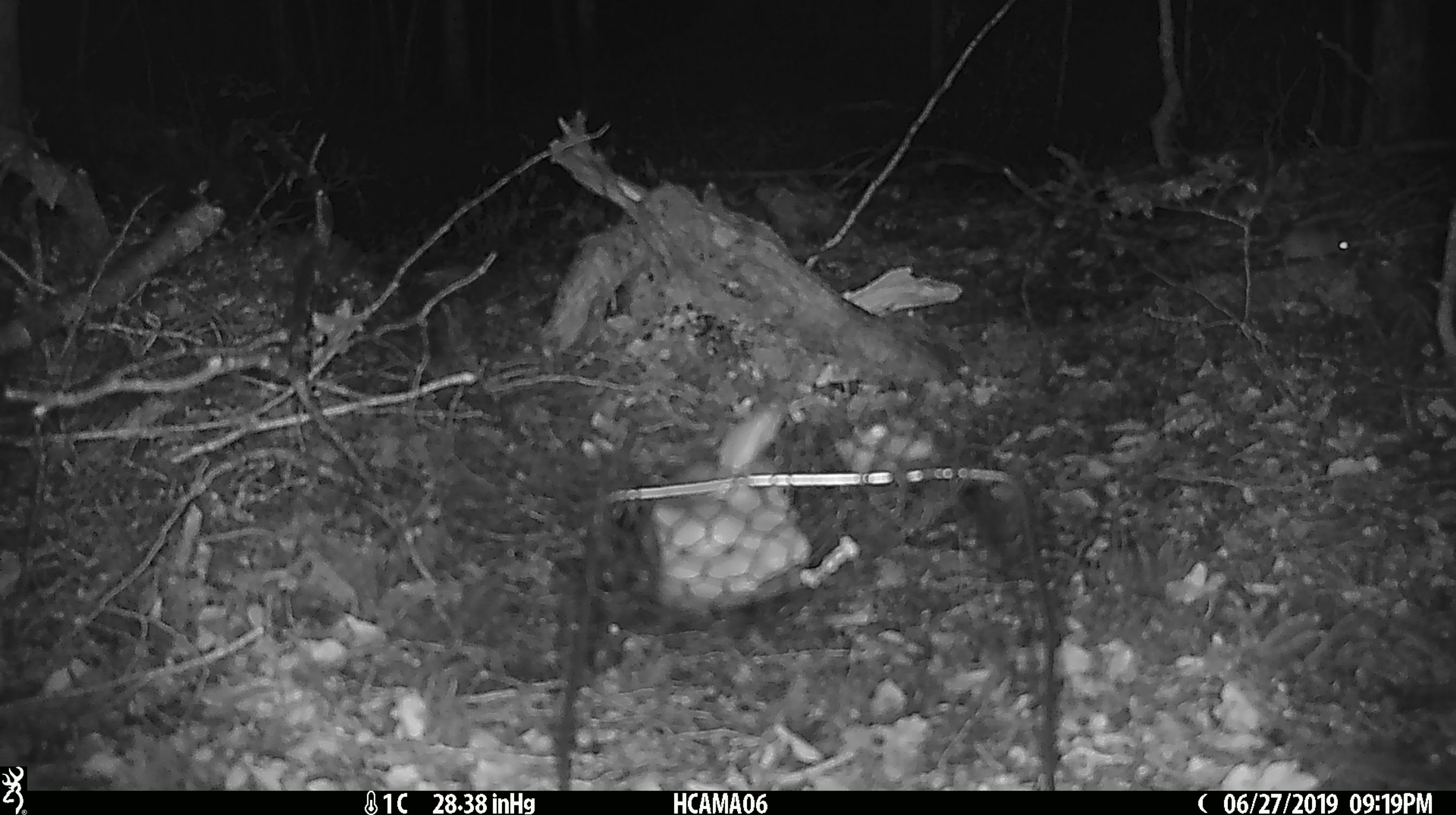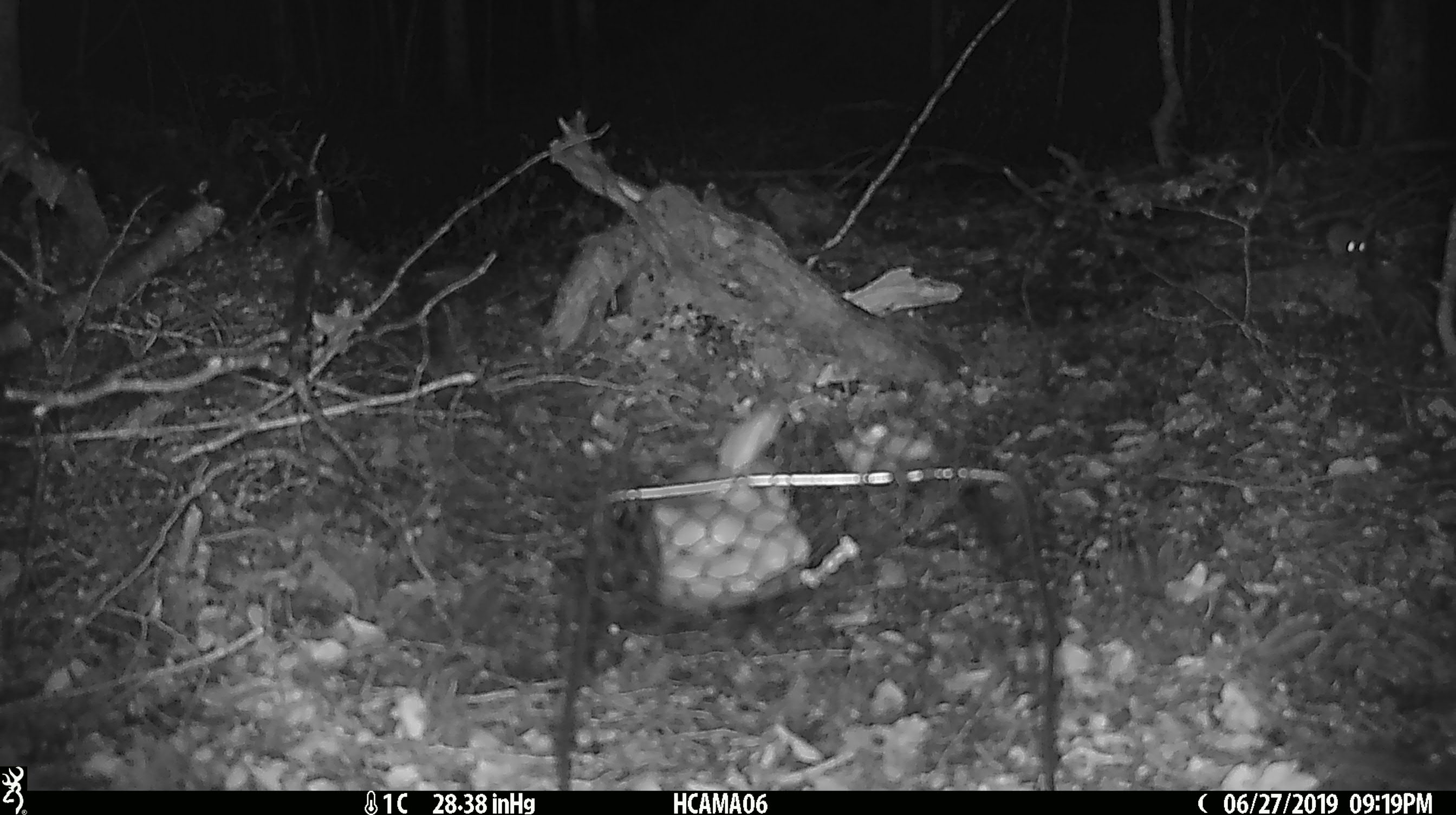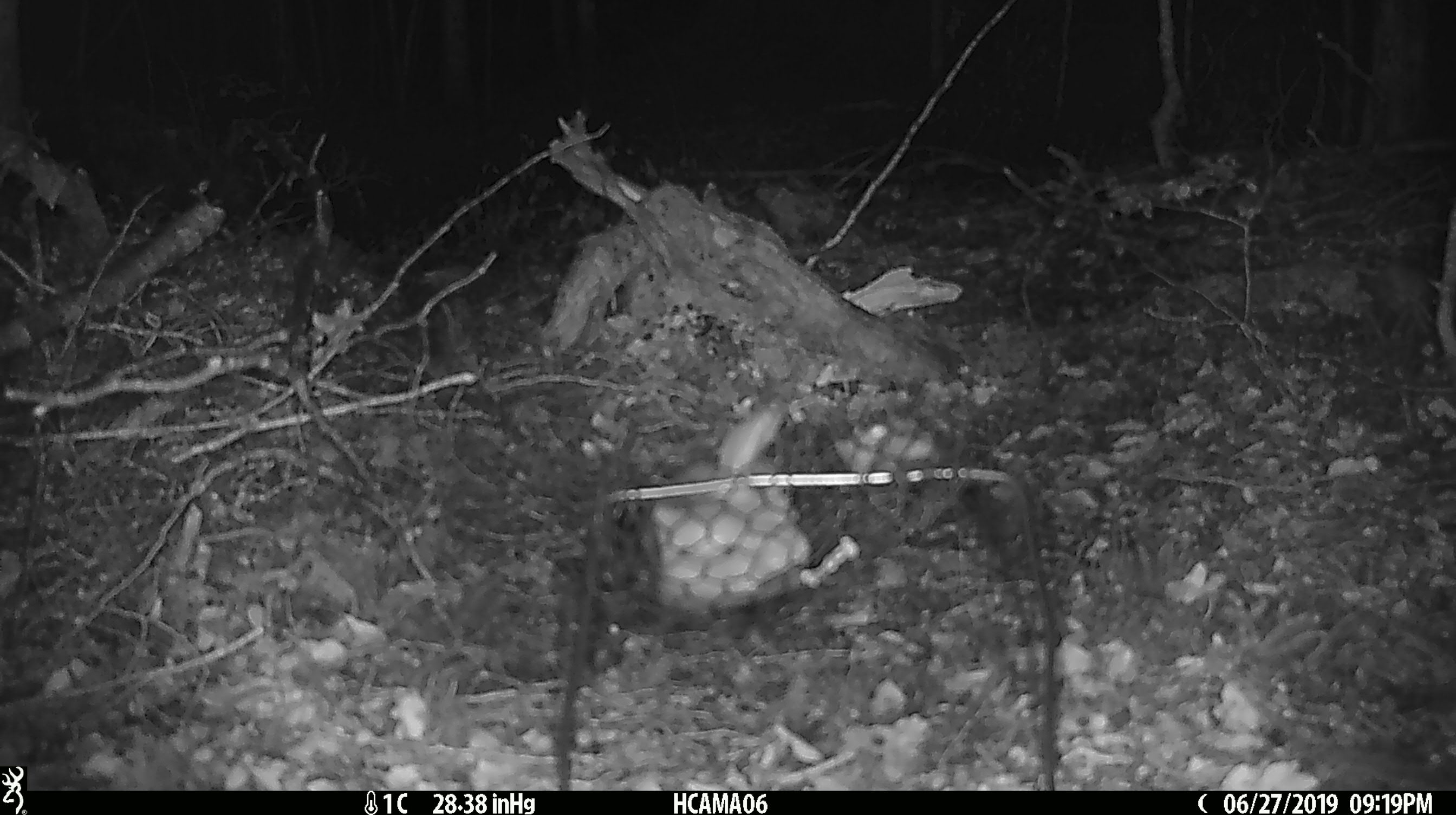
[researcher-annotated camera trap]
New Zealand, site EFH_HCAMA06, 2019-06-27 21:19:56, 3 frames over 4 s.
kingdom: Animalia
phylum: Chordata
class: Mammalia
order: Rodentia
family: Muridae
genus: Mus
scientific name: Mus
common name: mouse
Mouse (Mus).